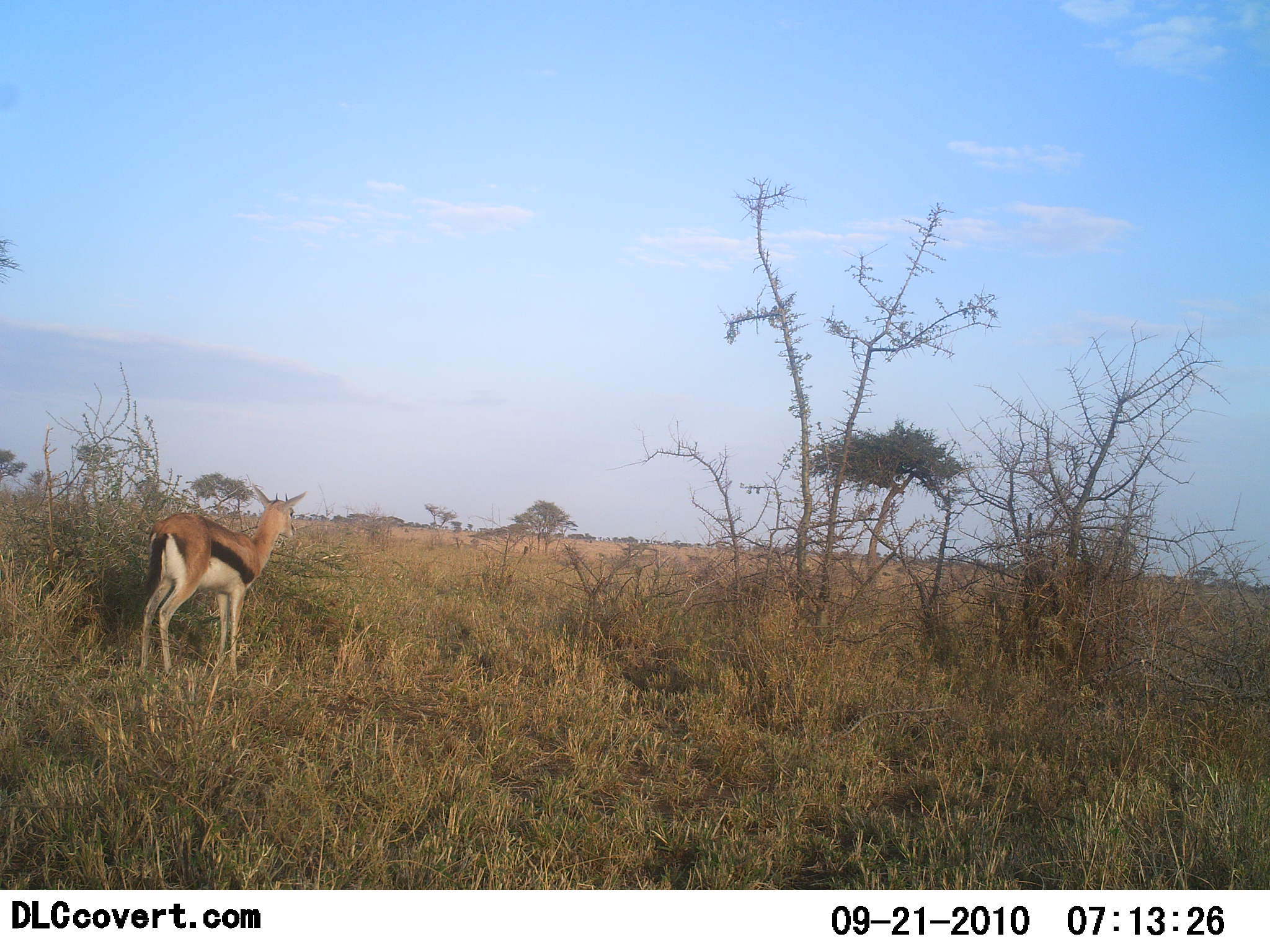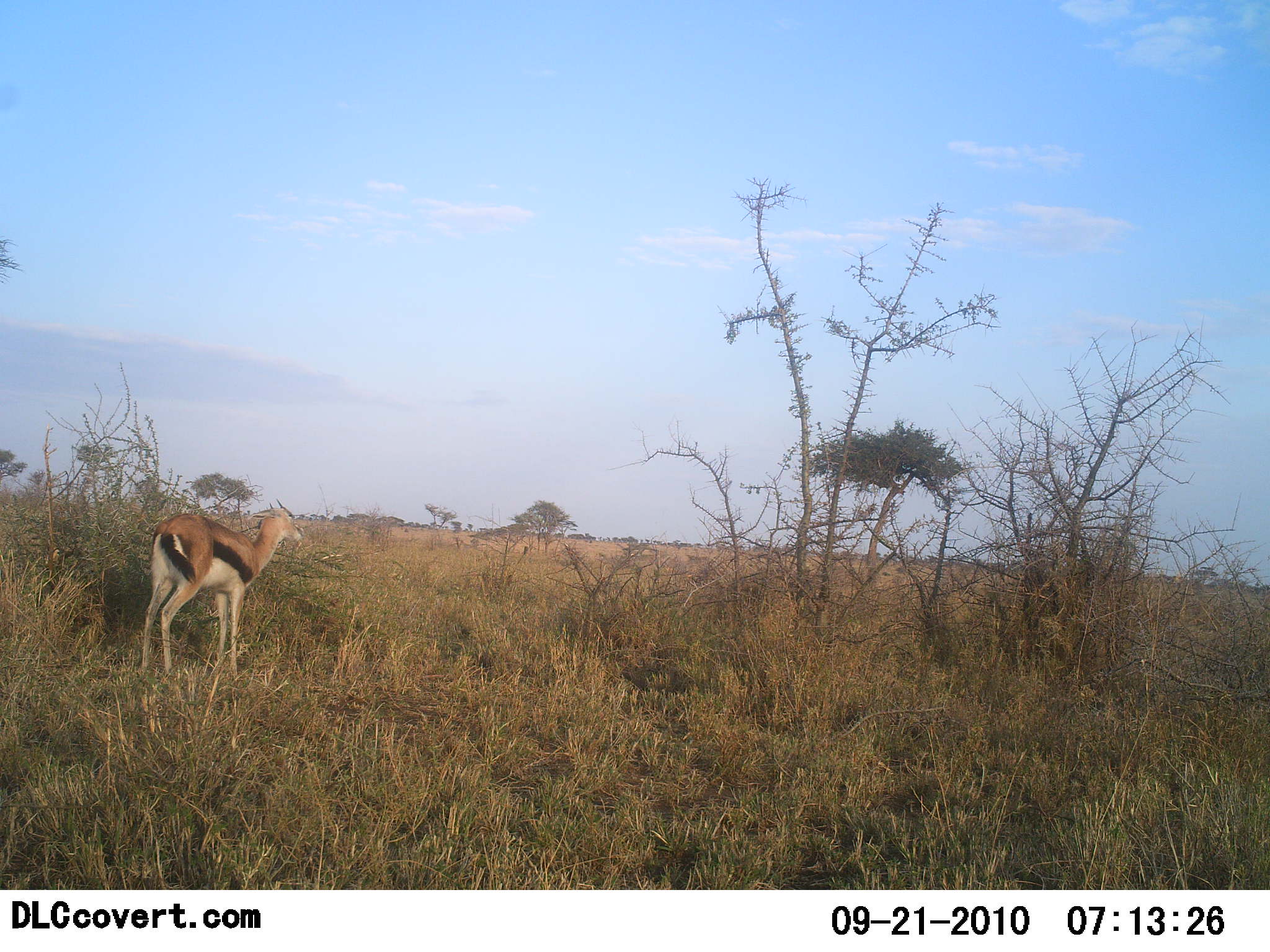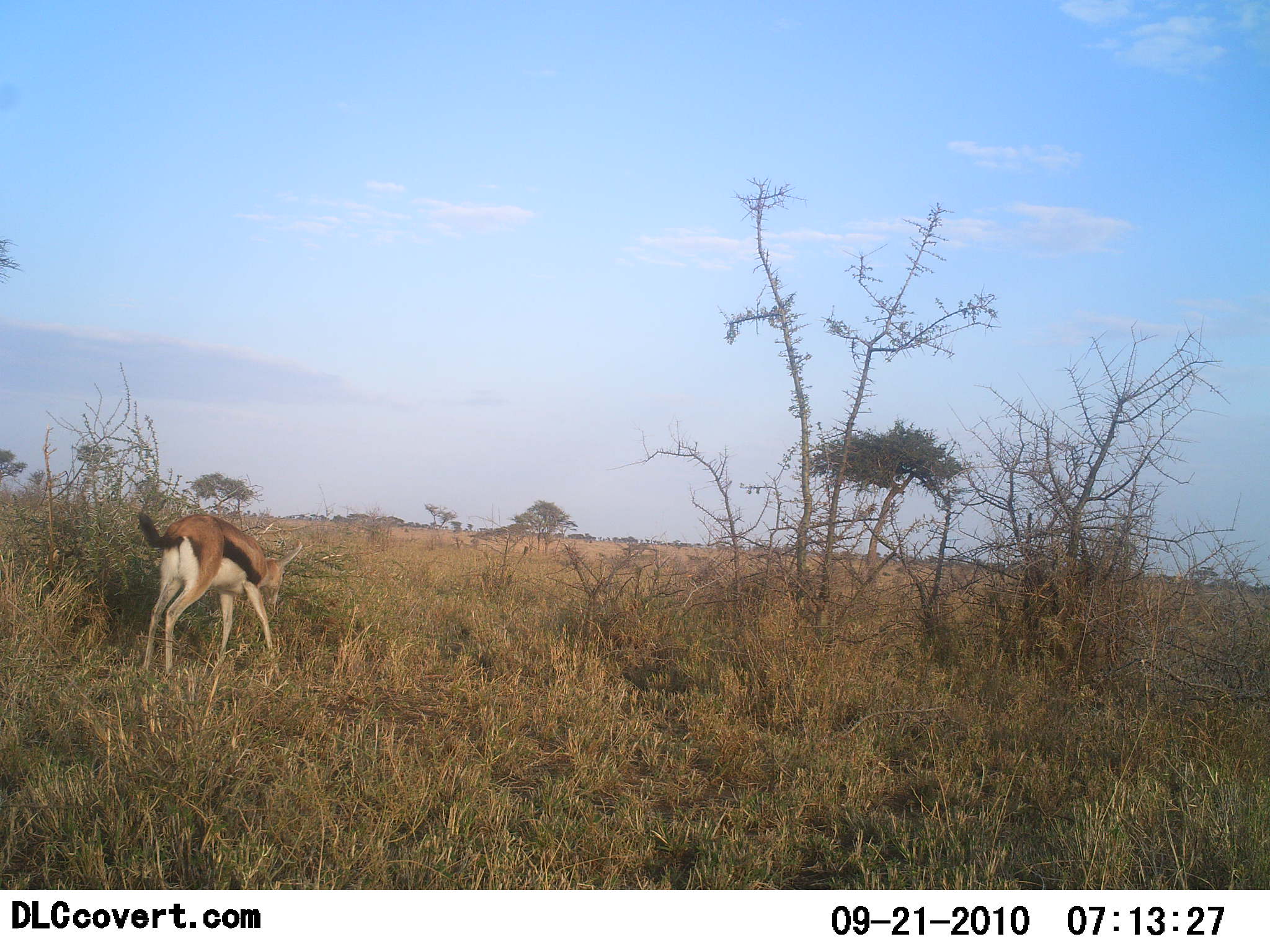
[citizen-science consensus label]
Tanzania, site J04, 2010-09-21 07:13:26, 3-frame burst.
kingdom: Animalia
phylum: Chordata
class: Mammalia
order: Artiodactyla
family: Bovidae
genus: Eudorcas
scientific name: Eudorcas thomsonii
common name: thomson's gazelle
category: gazellethomsons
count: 1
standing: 77%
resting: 5%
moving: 9%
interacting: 0%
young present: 0%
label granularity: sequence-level